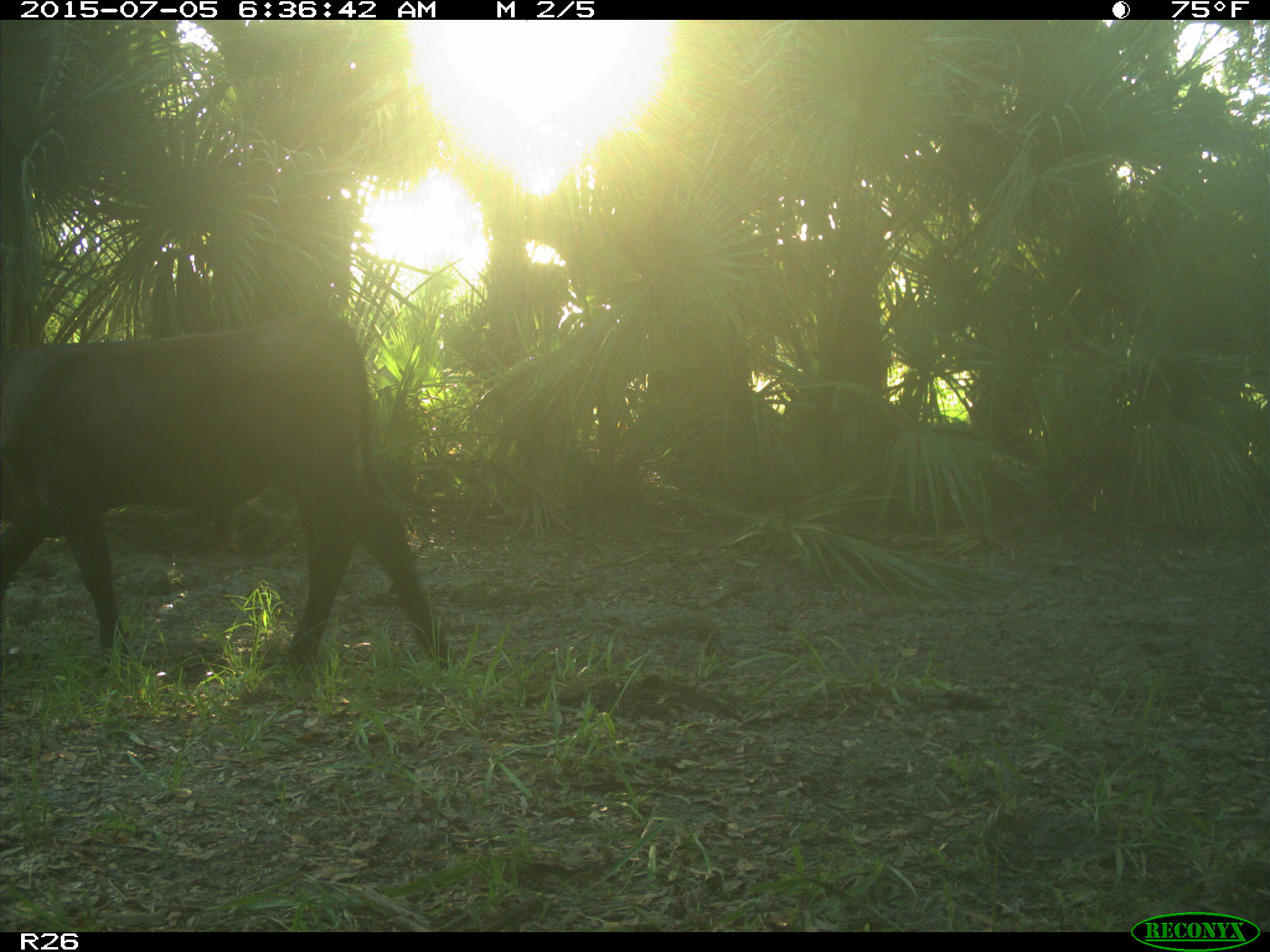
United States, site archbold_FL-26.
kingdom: Animalia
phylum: Chordata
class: Mammalia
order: Artiodactyla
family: Bovidae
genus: Bos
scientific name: Bos taurus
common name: domestic cow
Bos taurus (domestic cow).